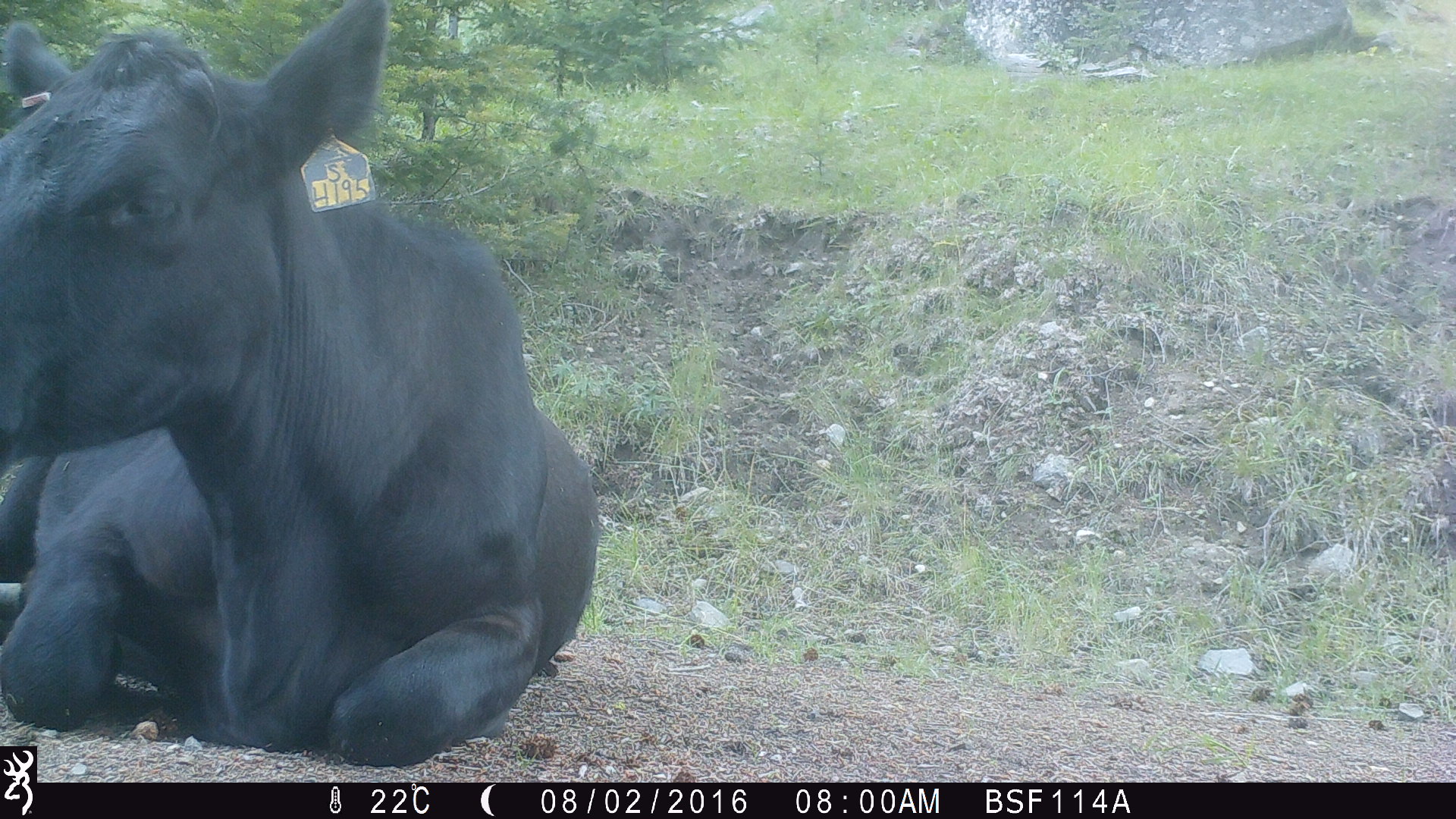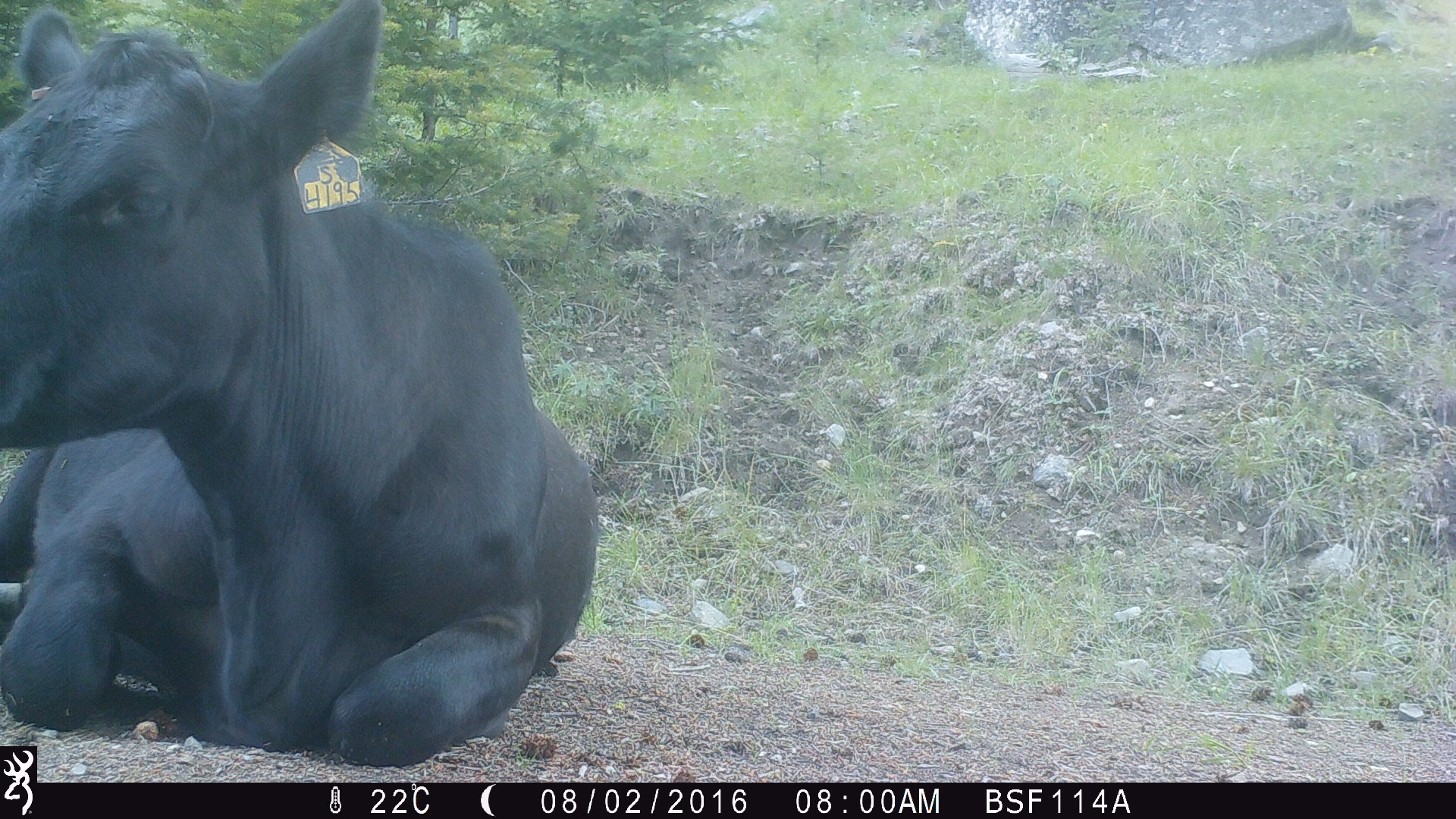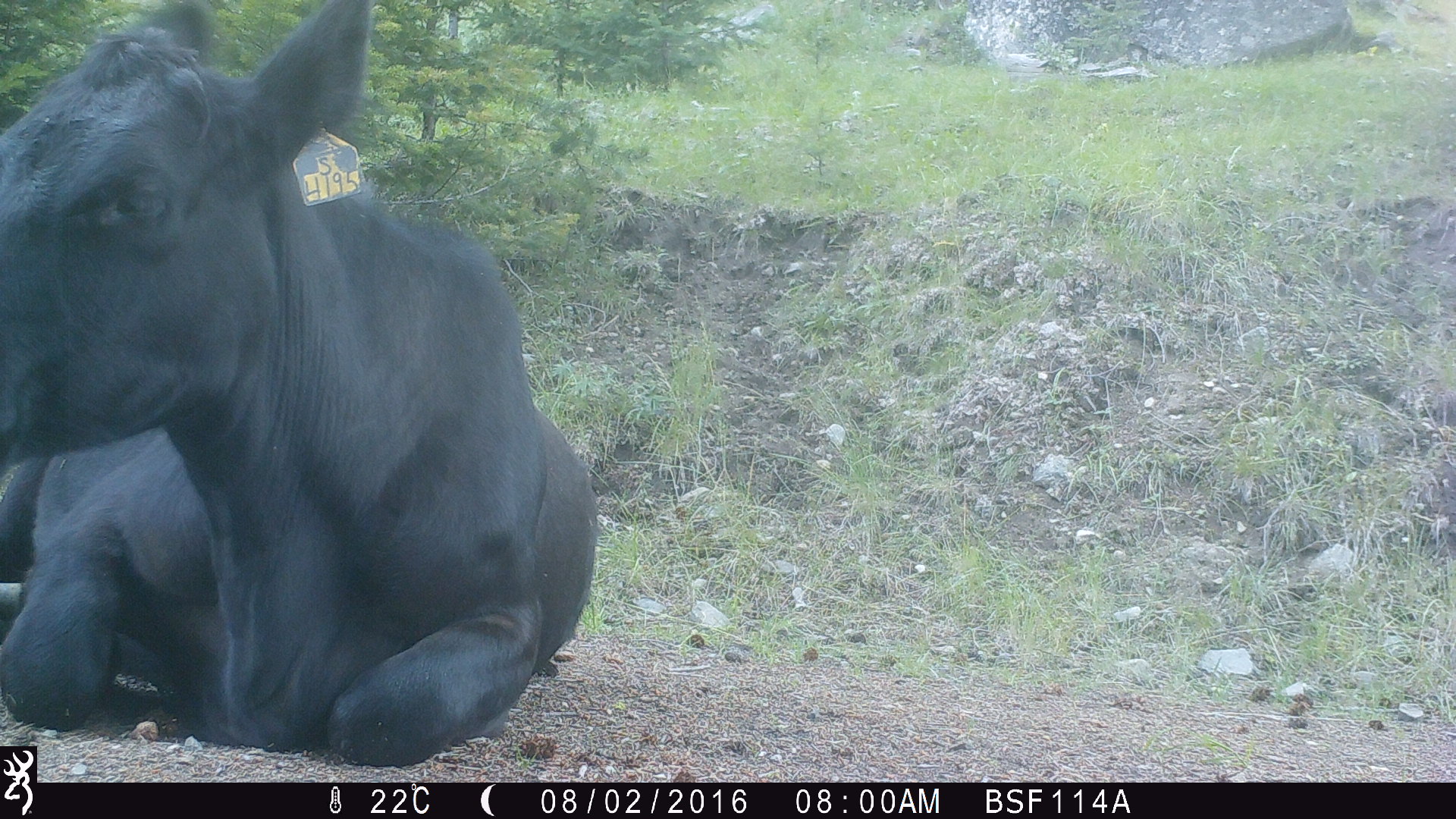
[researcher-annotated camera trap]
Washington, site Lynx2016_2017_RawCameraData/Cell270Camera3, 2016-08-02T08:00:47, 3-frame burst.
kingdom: Animalia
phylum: Chordata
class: Mammalia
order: Artiodactyla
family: Bovidae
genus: Bos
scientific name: Bos taurus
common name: domestic cattle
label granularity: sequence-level